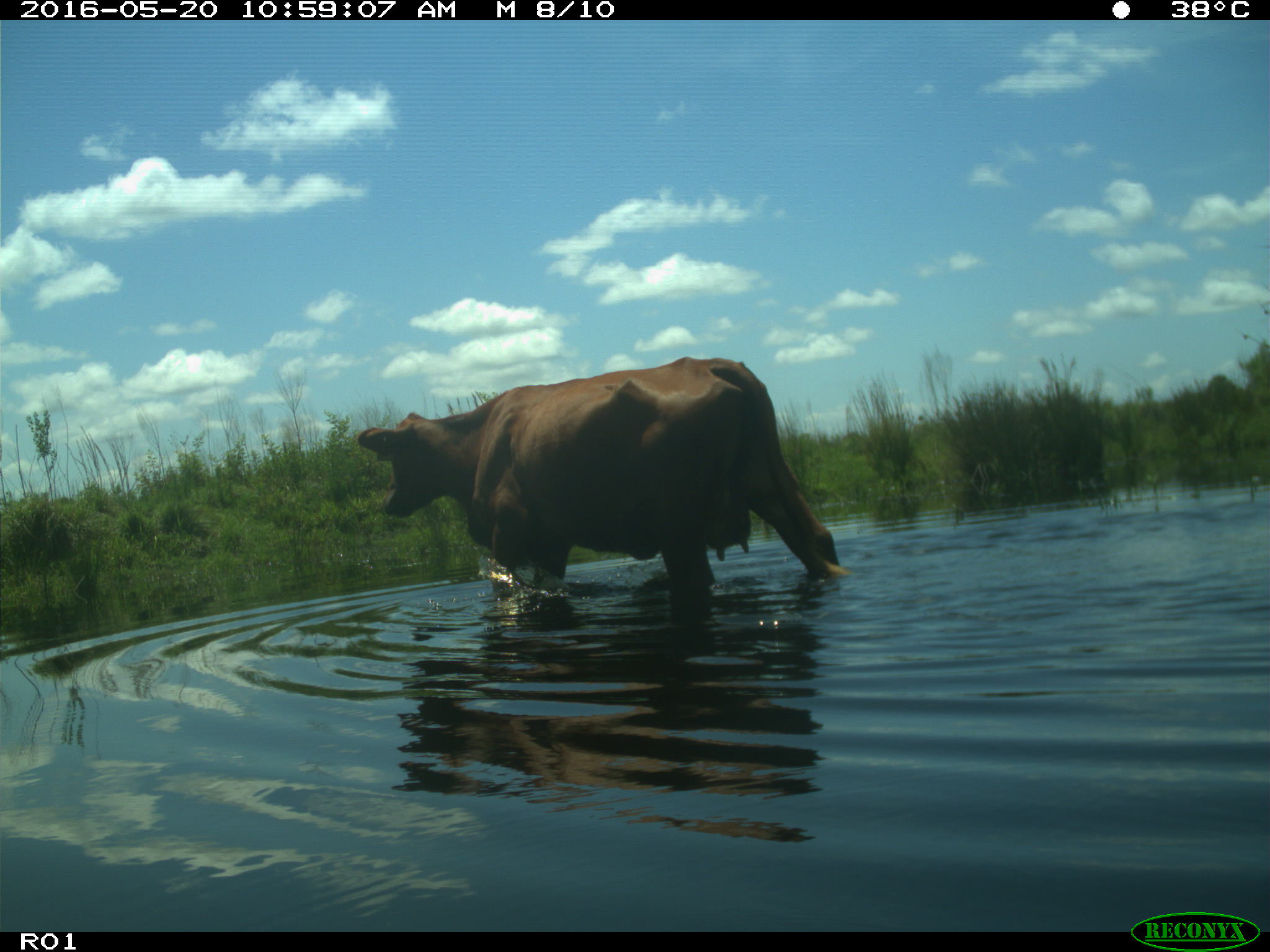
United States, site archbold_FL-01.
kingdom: Animalia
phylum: Chordata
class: Mammalia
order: Artiodactyla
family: Bovidae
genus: Bos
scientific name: Bos taurus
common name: domestic cow